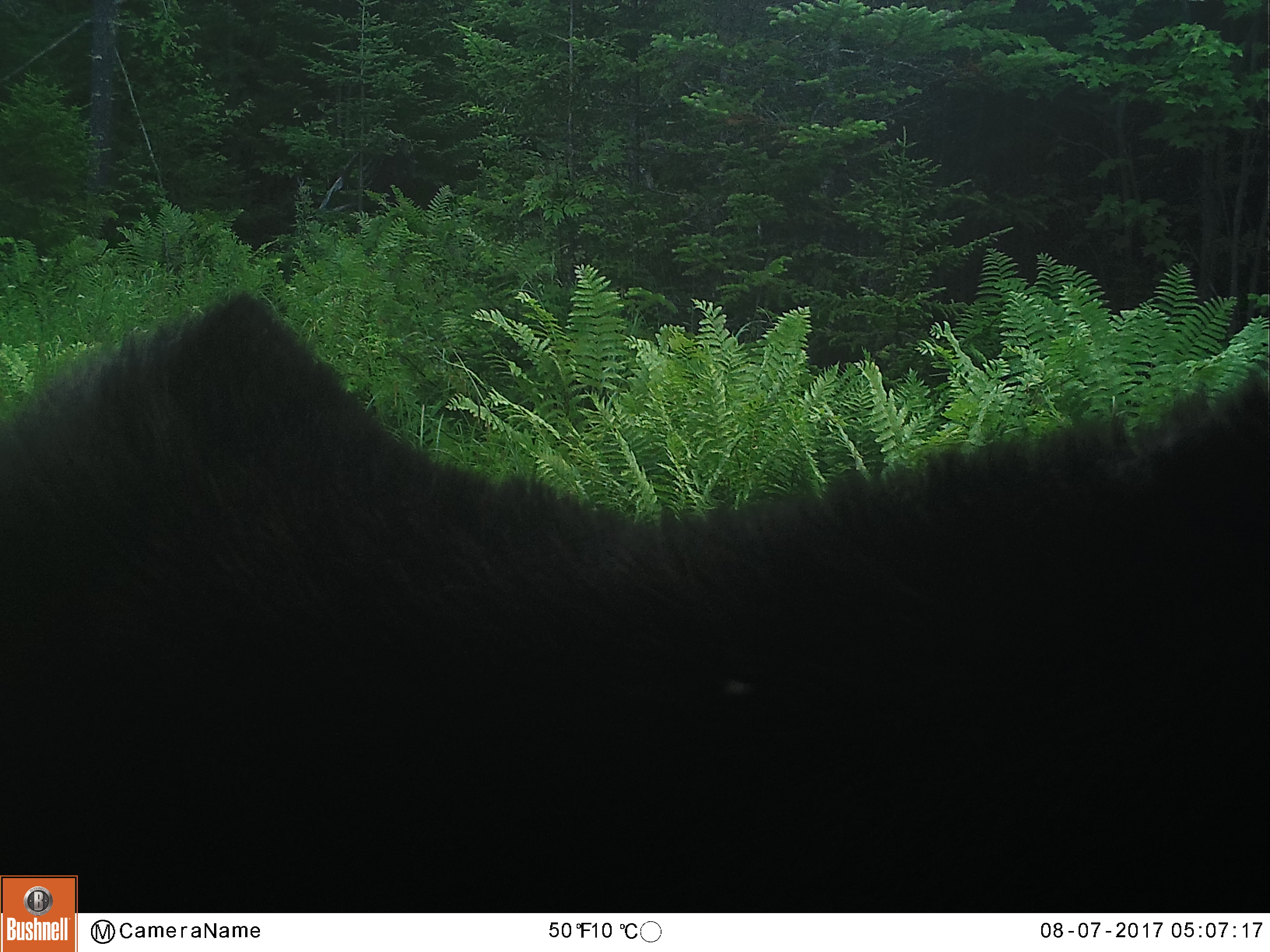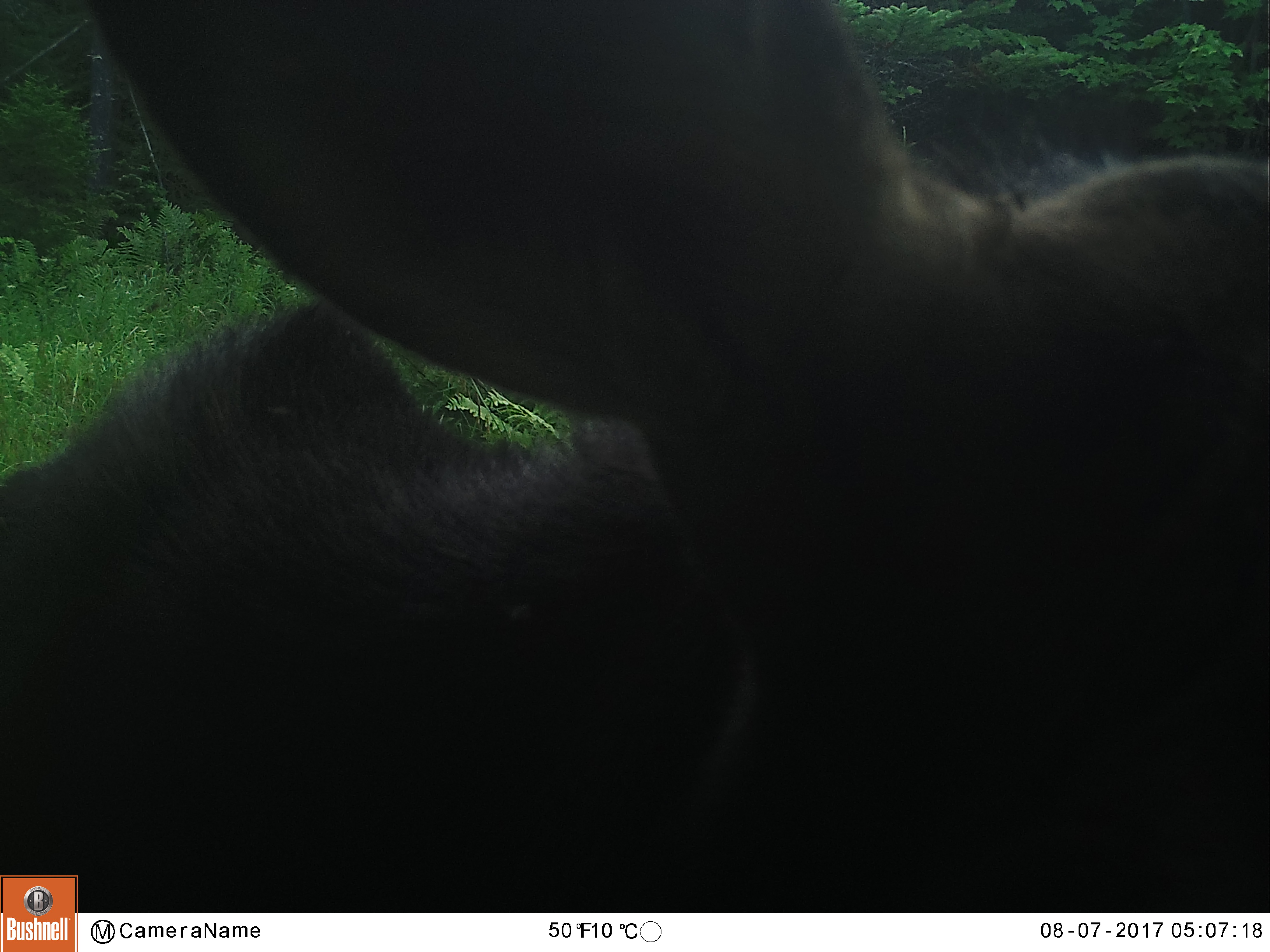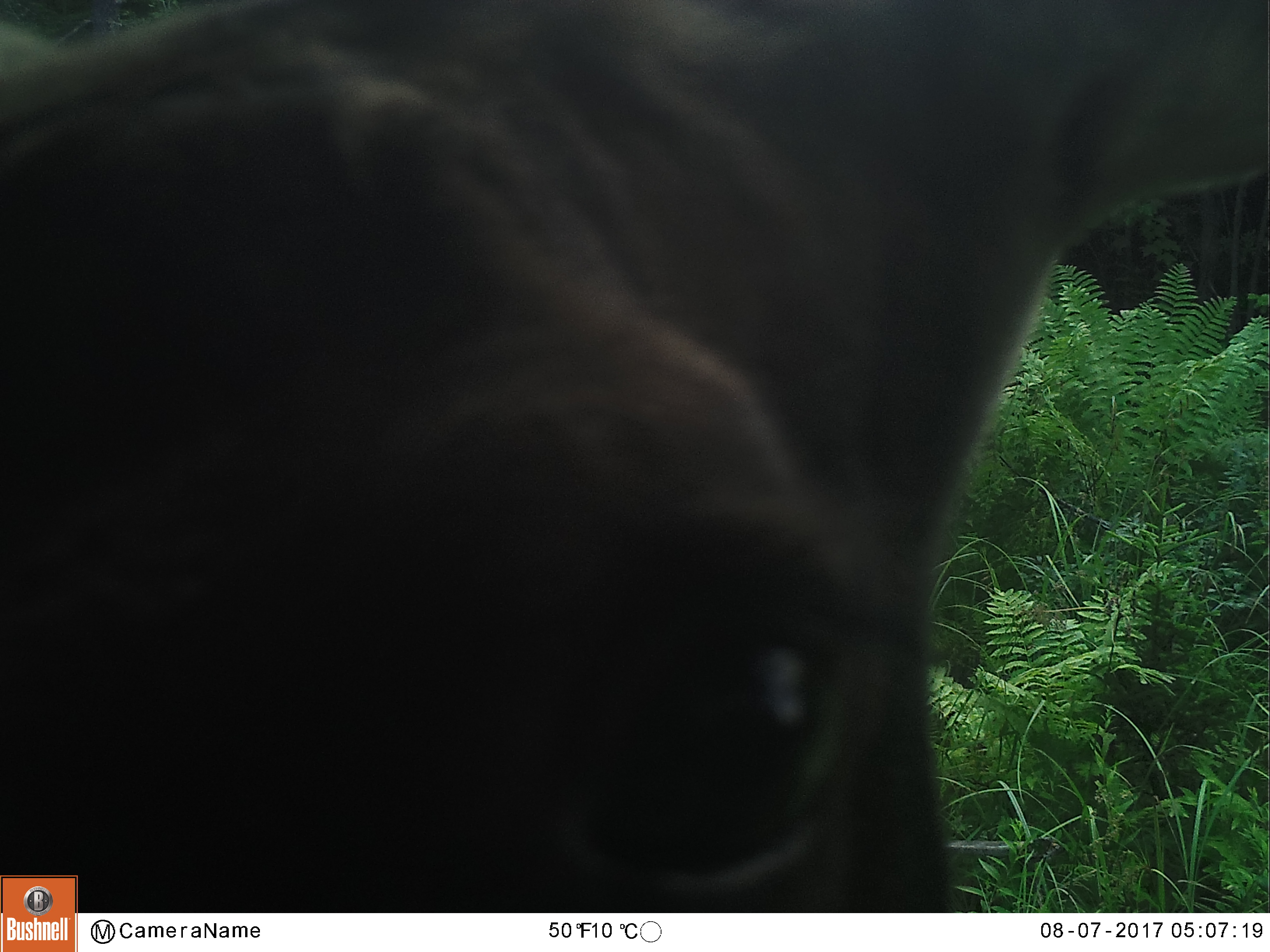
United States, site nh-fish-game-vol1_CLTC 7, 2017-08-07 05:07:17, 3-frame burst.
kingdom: Animalia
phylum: Chordata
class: Mammalia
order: Artiodactyla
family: Cervidae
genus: Alces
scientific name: Alces alces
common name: moose